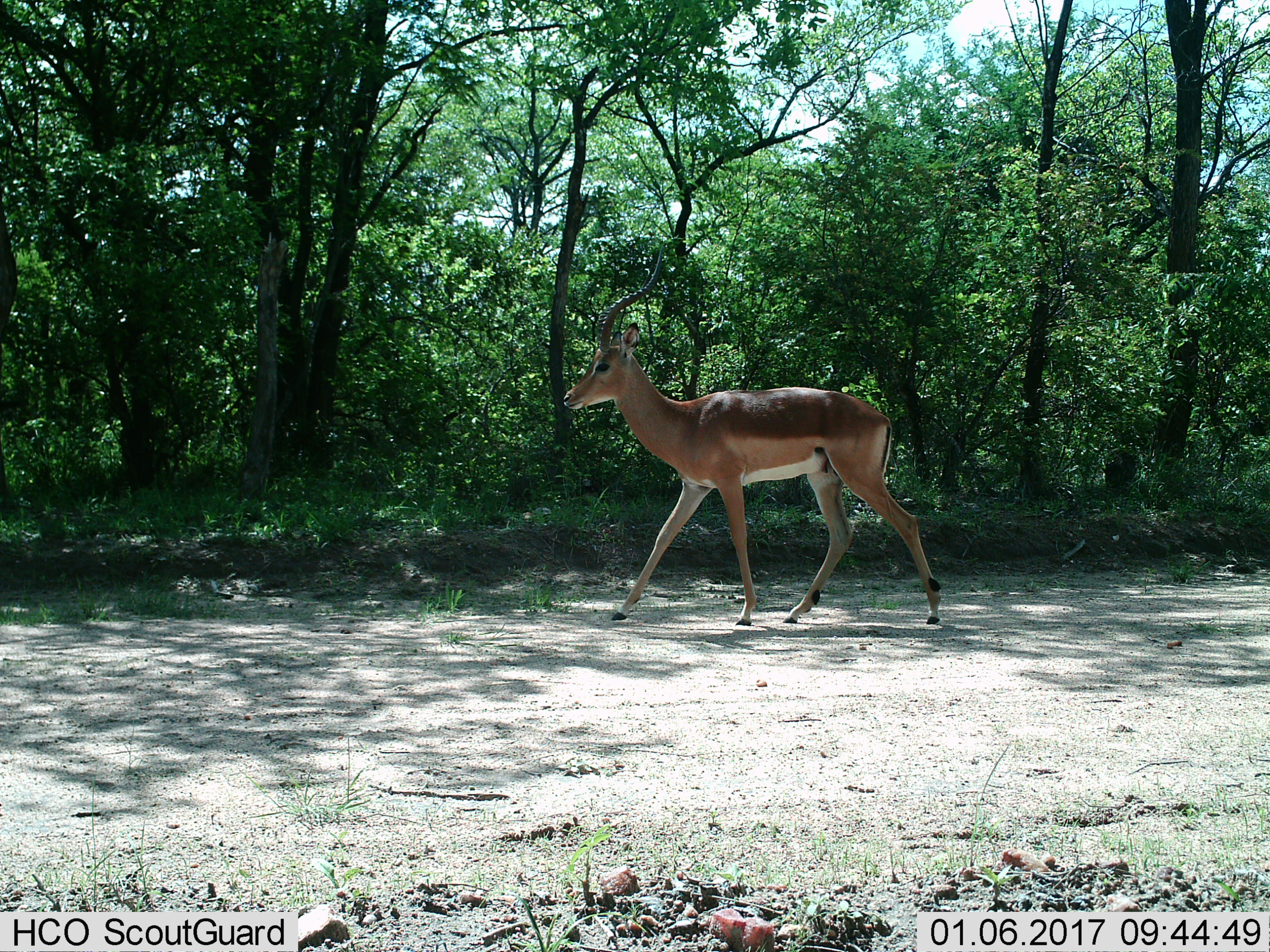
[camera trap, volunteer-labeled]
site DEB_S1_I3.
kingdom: Animalia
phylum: Chordata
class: Mammalia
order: Artiodactyla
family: Bovidae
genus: Aepyceros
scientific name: Aepyceros melampus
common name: impala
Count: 1.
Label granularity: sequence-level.